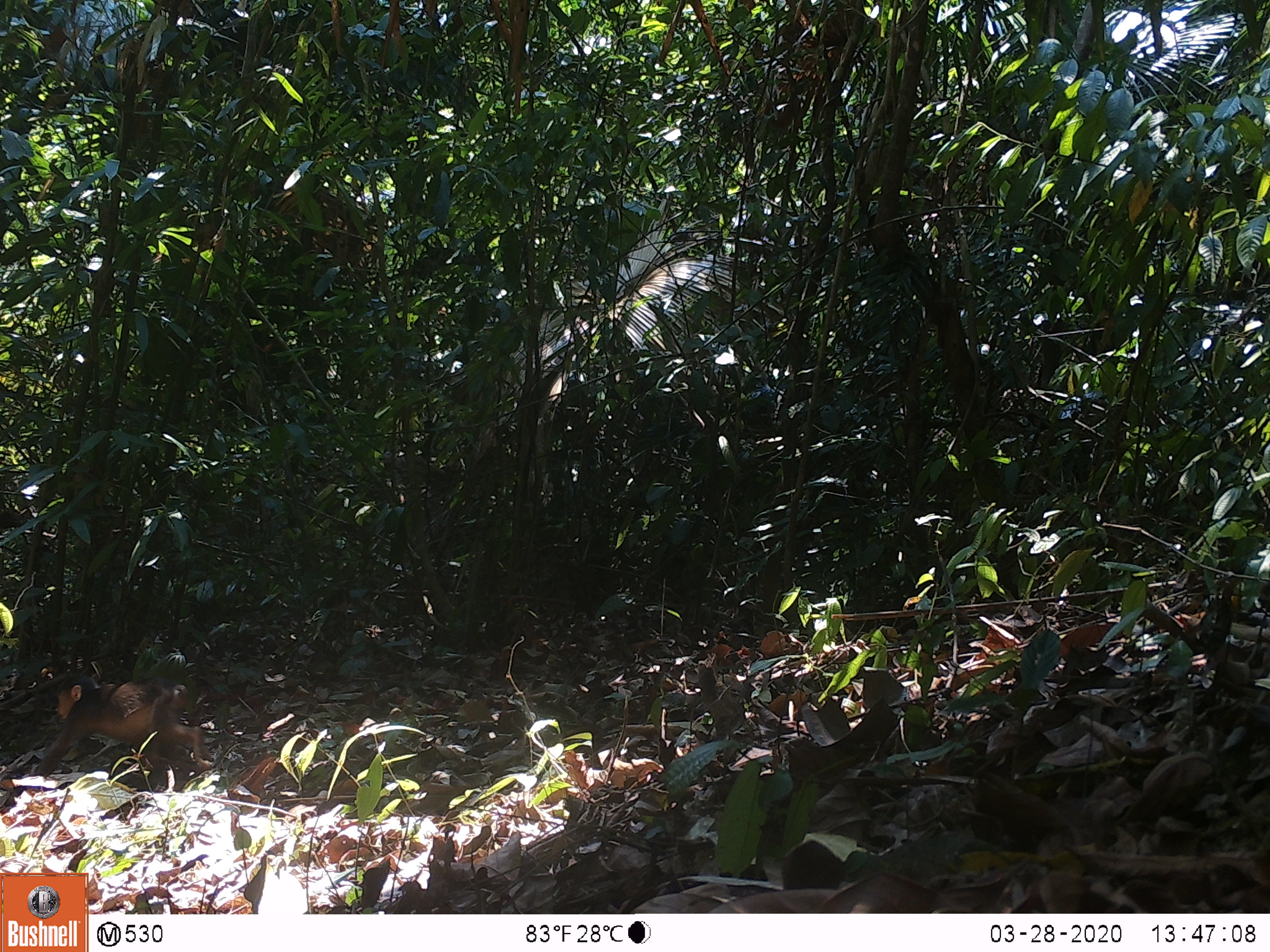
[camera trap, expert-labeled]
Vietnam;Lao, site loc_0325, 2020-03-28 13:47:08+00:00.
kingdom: Animalia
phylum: Chordata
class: Mammalia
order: Primates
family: Cercopithecidae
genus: Macaca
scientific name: Macaca arctoides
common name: stump-tailed macaque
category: stump tailed macaque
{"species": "stump tailed macaque (stump-tailed macaque) (Macaca arctoides)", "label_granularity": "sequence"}